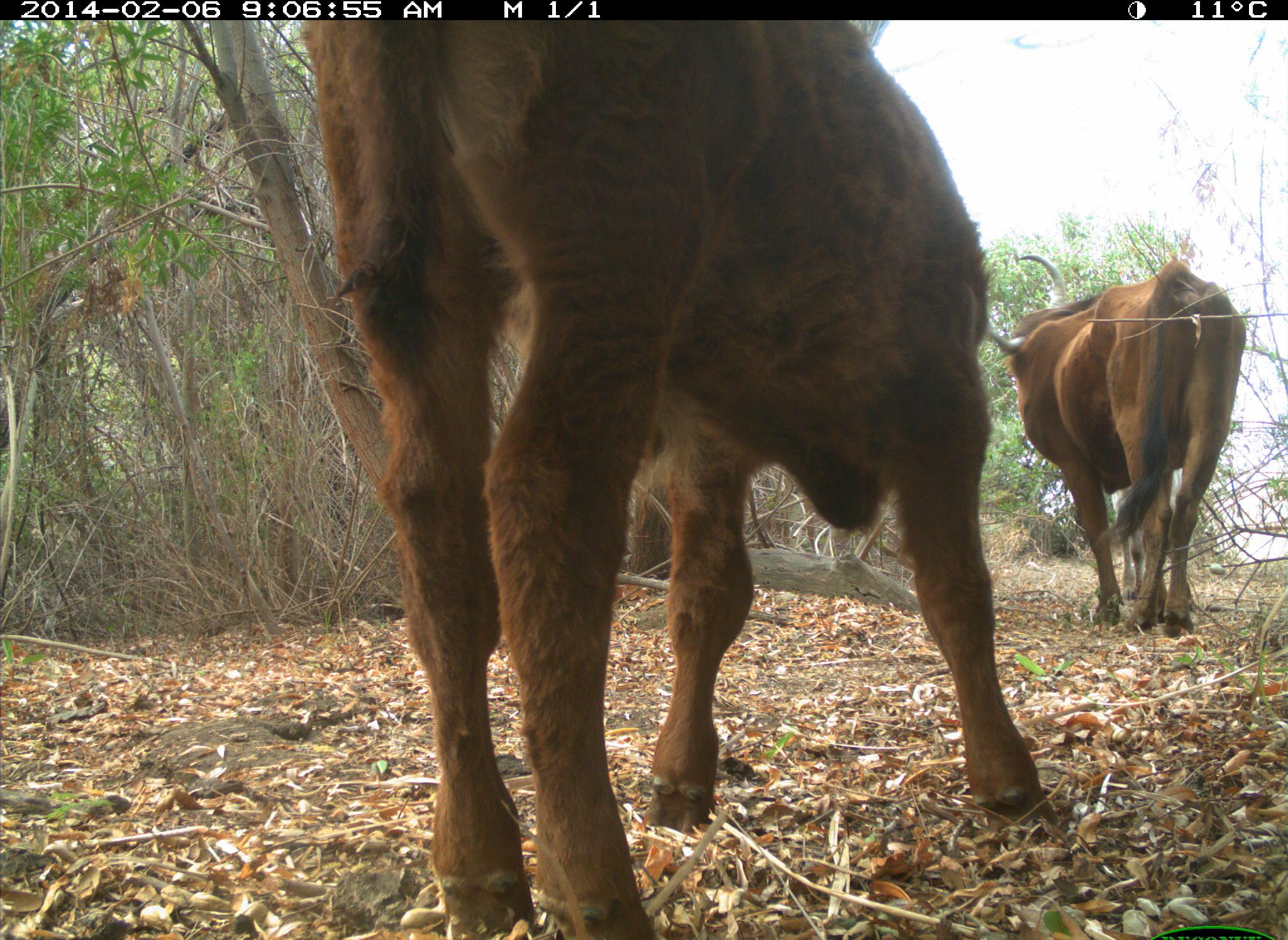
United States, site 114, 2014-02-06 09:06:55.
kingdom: Animalia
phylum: Chordata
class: Mammalia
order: Artiodactyla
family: Bovidae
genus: Bos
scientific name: Bos taurus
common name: cow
Cow (Bos taurus).